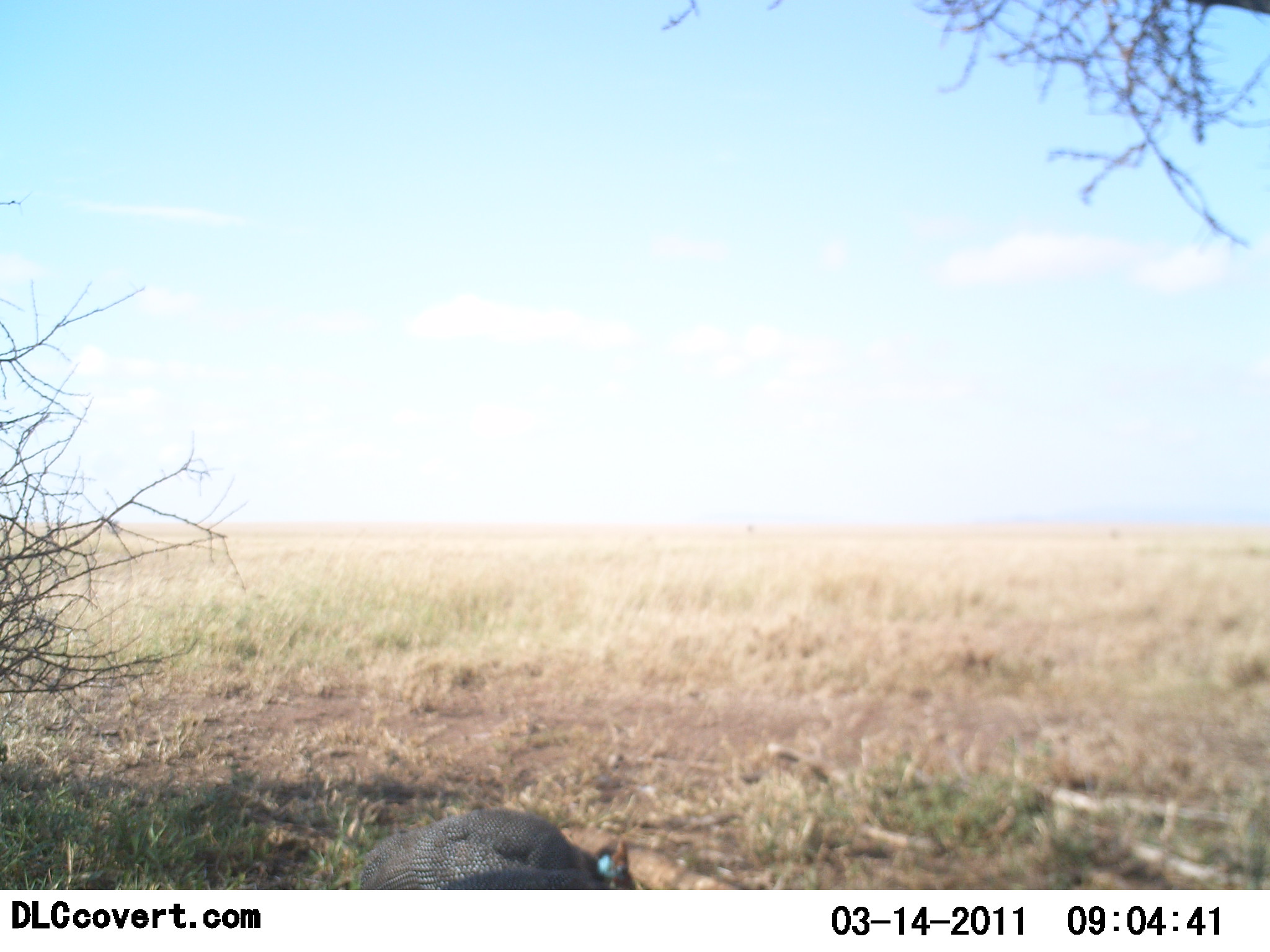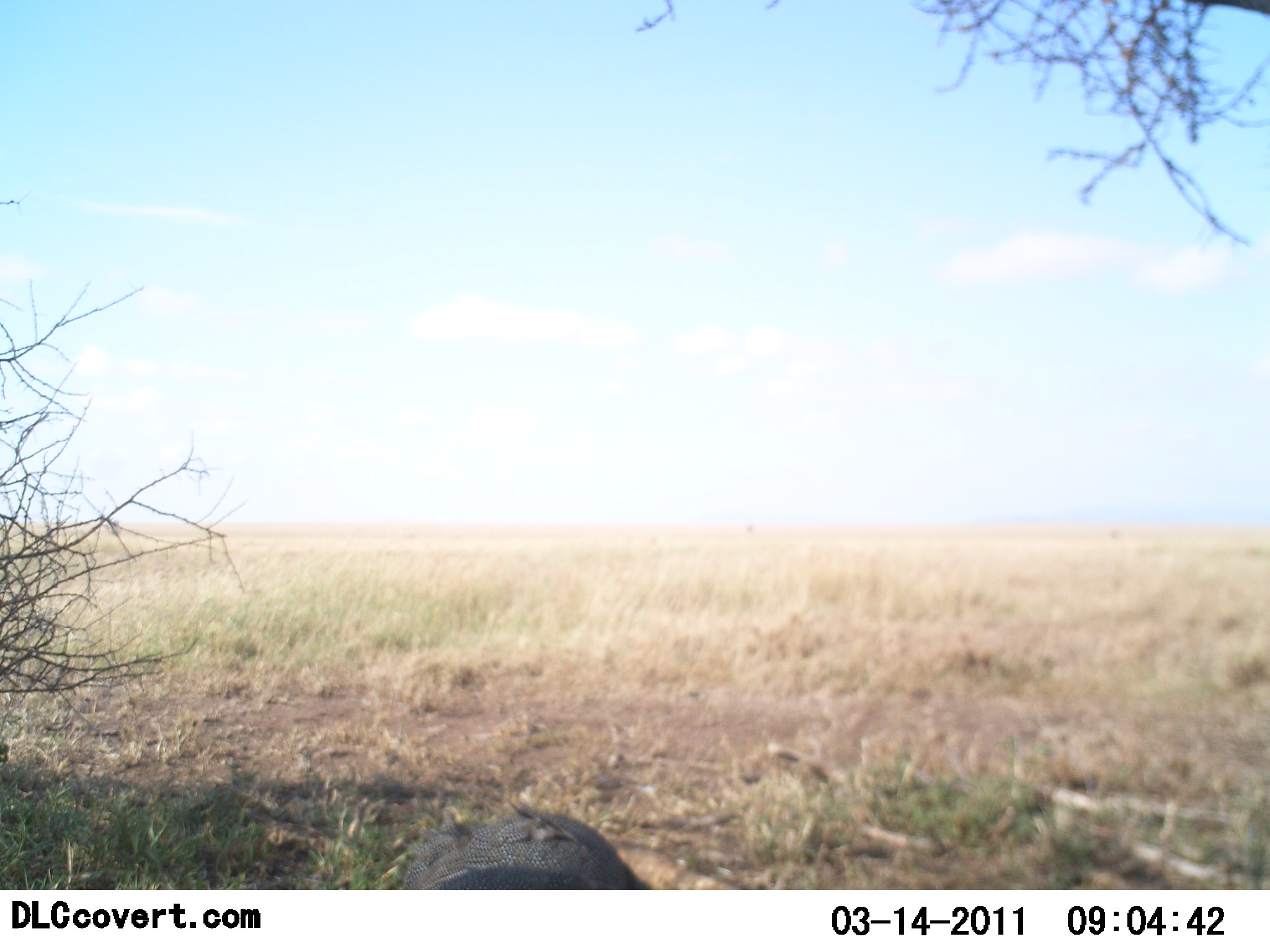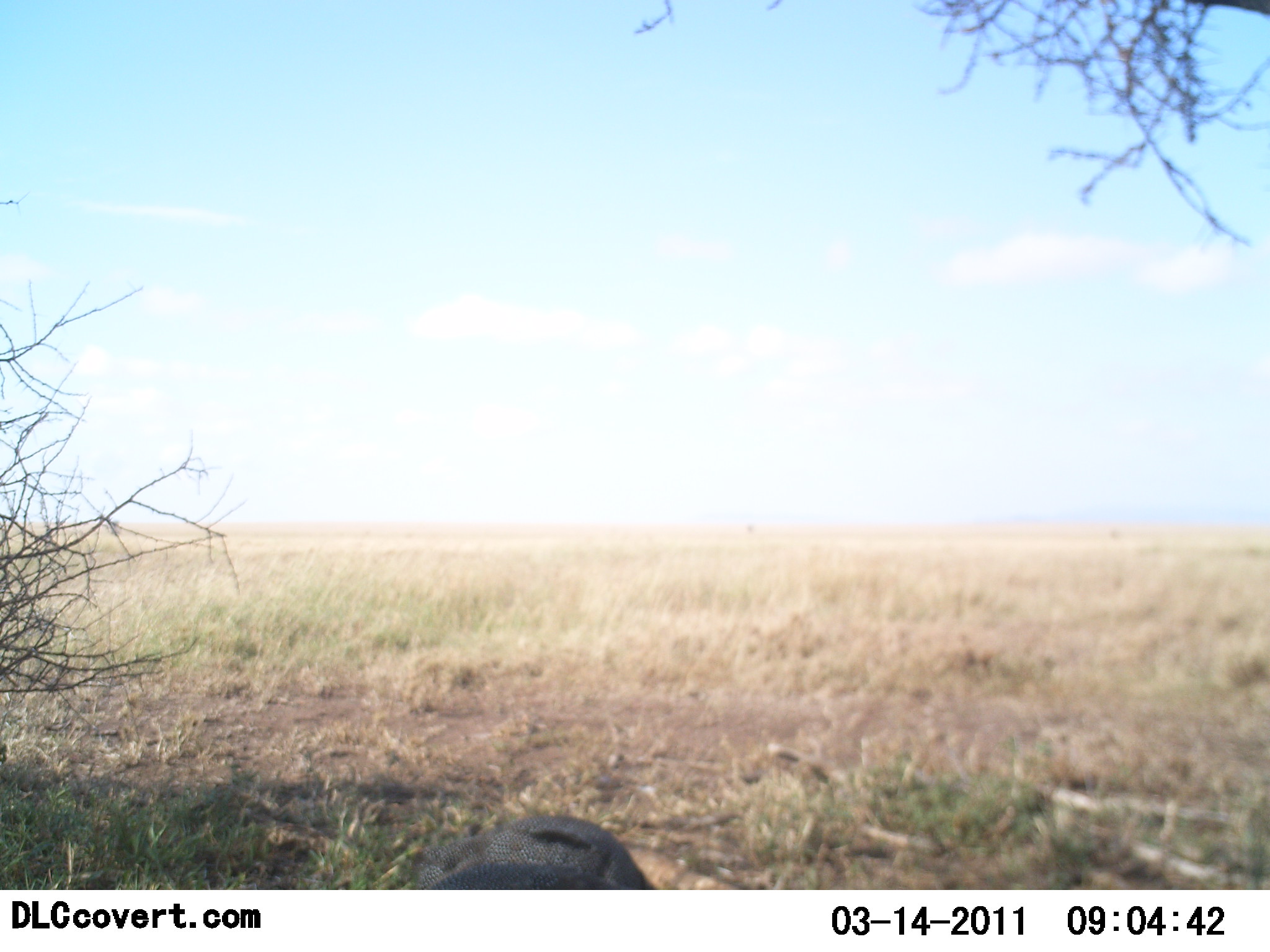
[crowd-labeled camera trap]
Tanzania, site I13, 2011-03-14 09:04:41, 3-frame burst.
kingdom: Animalia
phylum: Chordata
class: Aves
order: Galliformes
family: Numididae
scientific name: Numididae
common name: guinea fowl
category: guineafowl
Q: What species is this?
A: Guineafowl (guinea fowl) (Numididae).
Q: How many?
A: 1.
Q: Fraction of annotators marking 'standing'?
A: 50%.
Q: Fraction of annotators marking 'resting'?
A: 0%.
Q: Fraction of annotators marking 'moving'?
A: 14%.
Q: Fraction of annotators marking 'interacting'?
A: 7%.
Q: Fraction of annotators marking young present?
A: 0%.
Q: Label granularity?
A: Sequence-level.